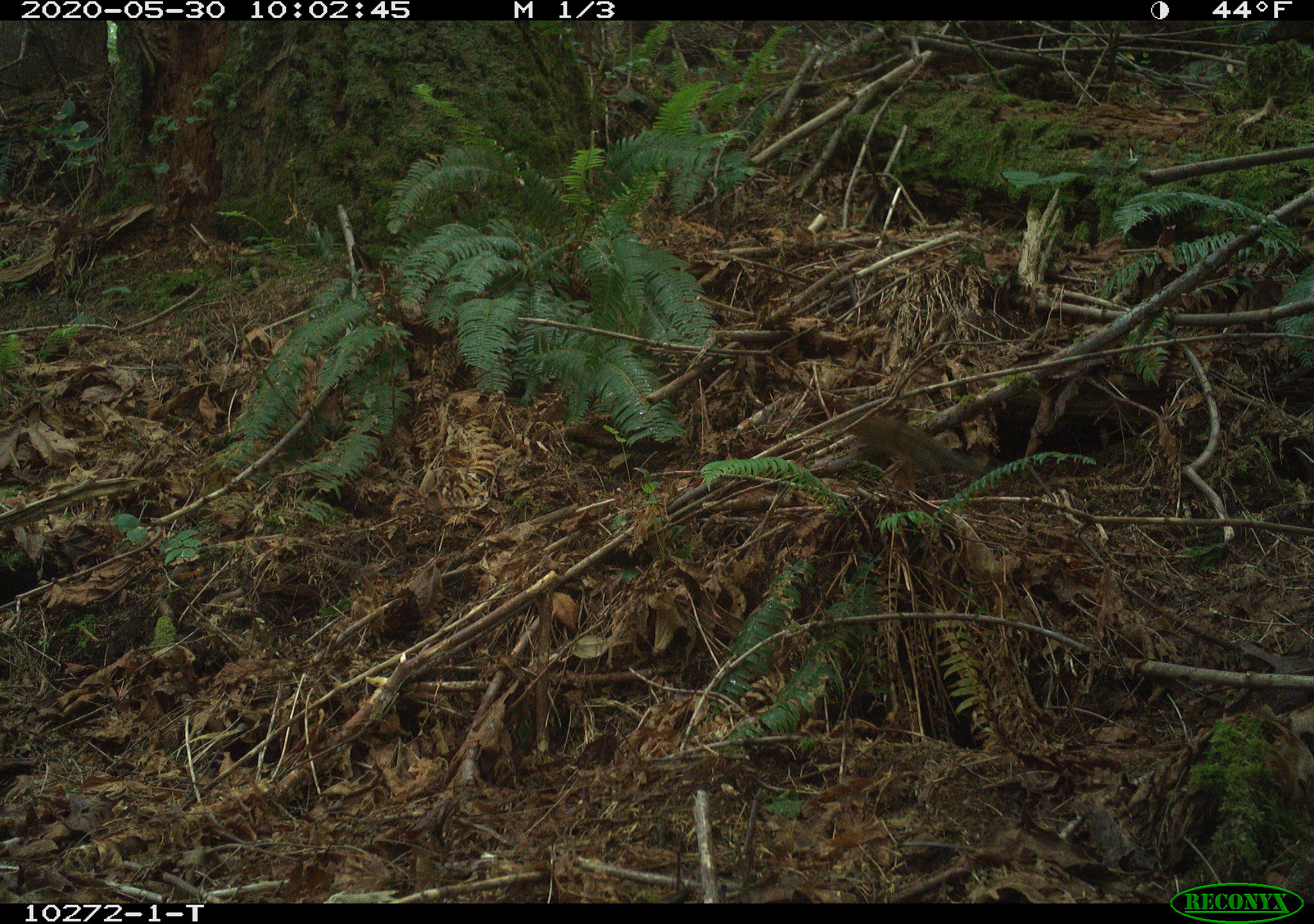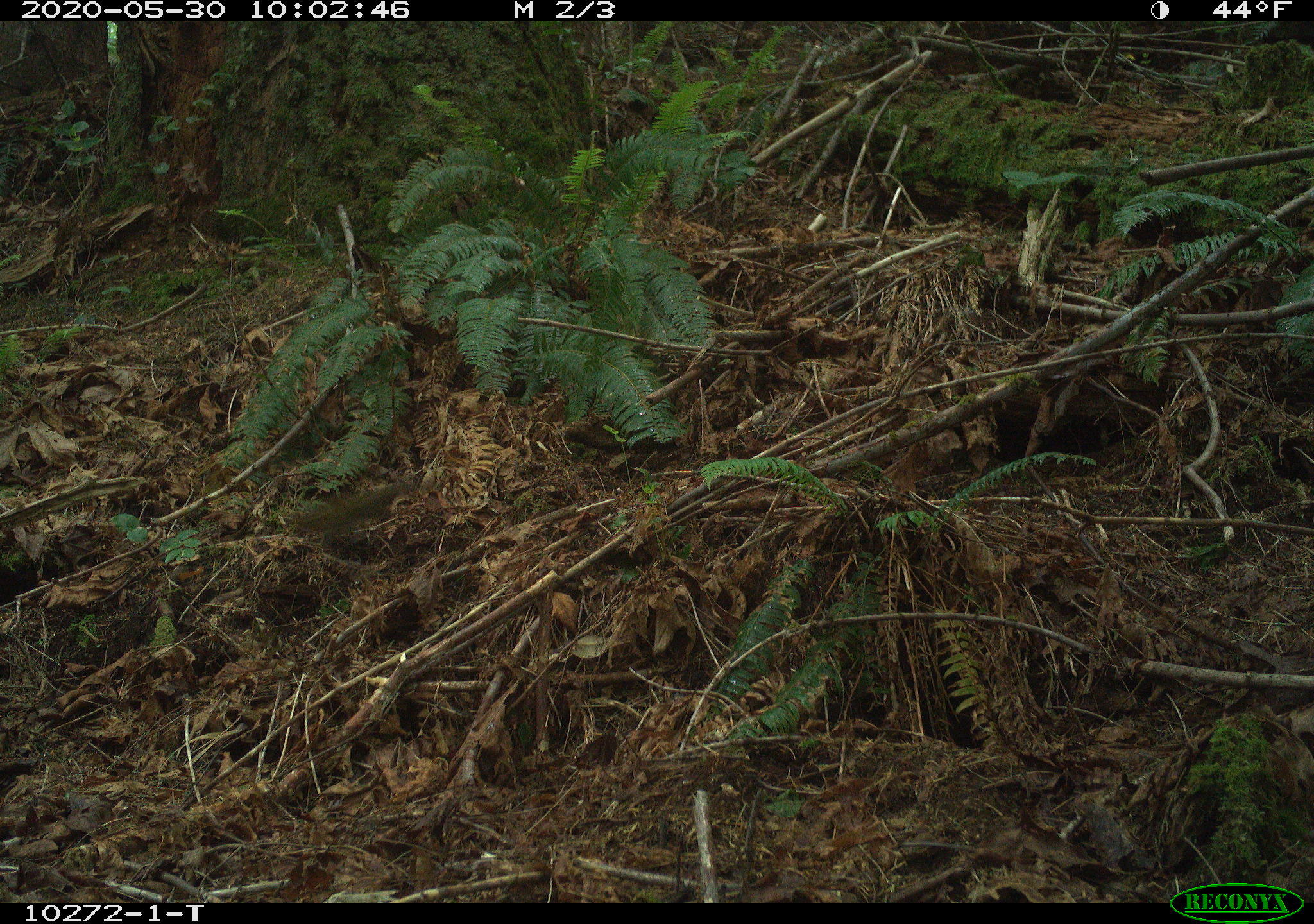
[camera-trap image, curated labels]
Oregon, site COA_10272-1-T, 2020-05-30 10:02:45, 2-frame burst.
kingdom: Animalia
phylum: Chordata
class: Mammalia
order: Rodentia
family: Sciuridae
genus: Neotamias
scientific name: Neotamias townsendii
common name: townsend's chipmunk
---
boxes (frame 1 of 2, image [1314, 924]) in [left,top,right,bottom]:
townsend's chipmunk: [844,402,983,488]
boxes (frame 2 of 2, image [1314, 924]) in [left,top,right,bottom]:
townsend's chipmunk: [292,475,421,539]